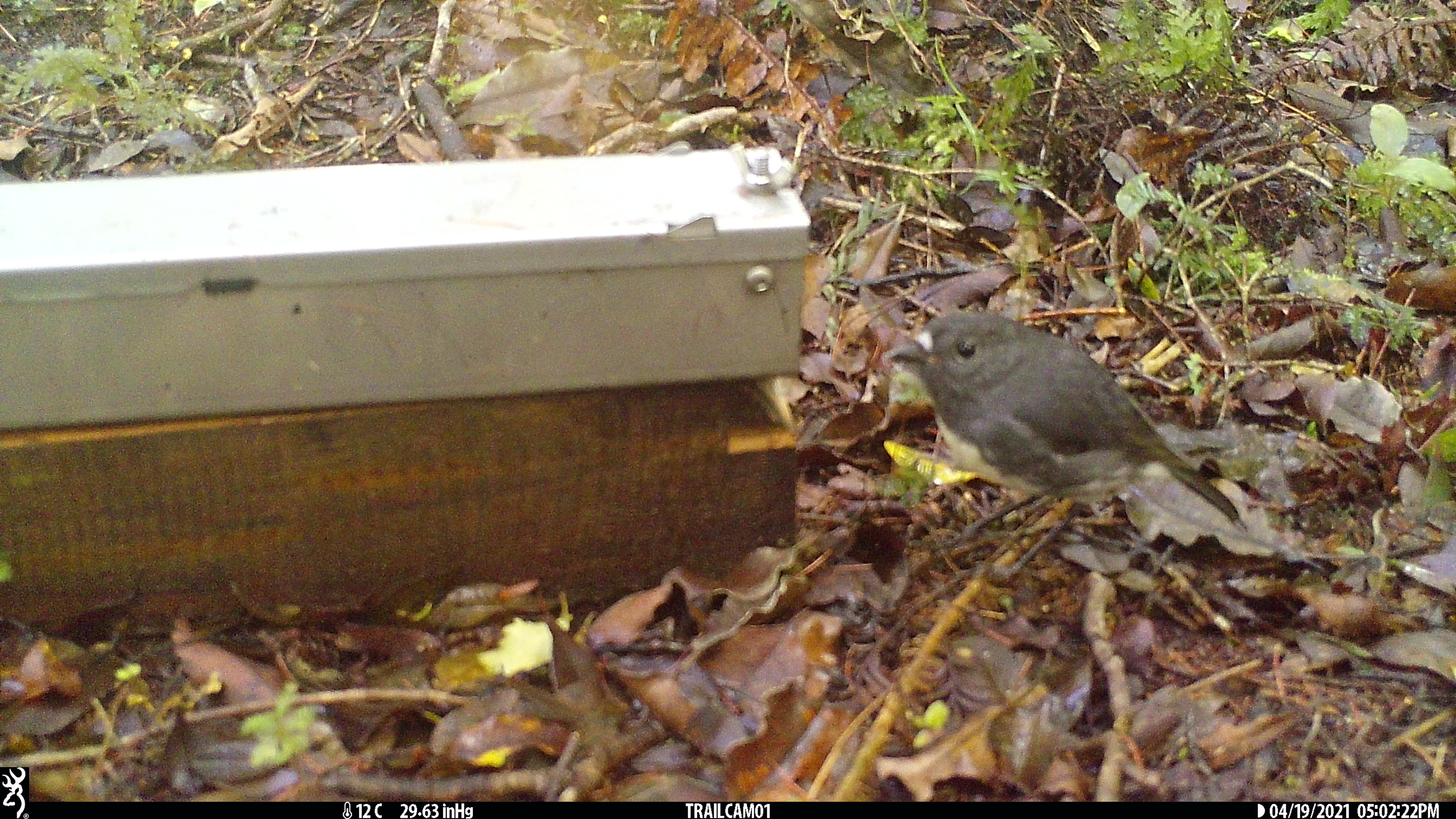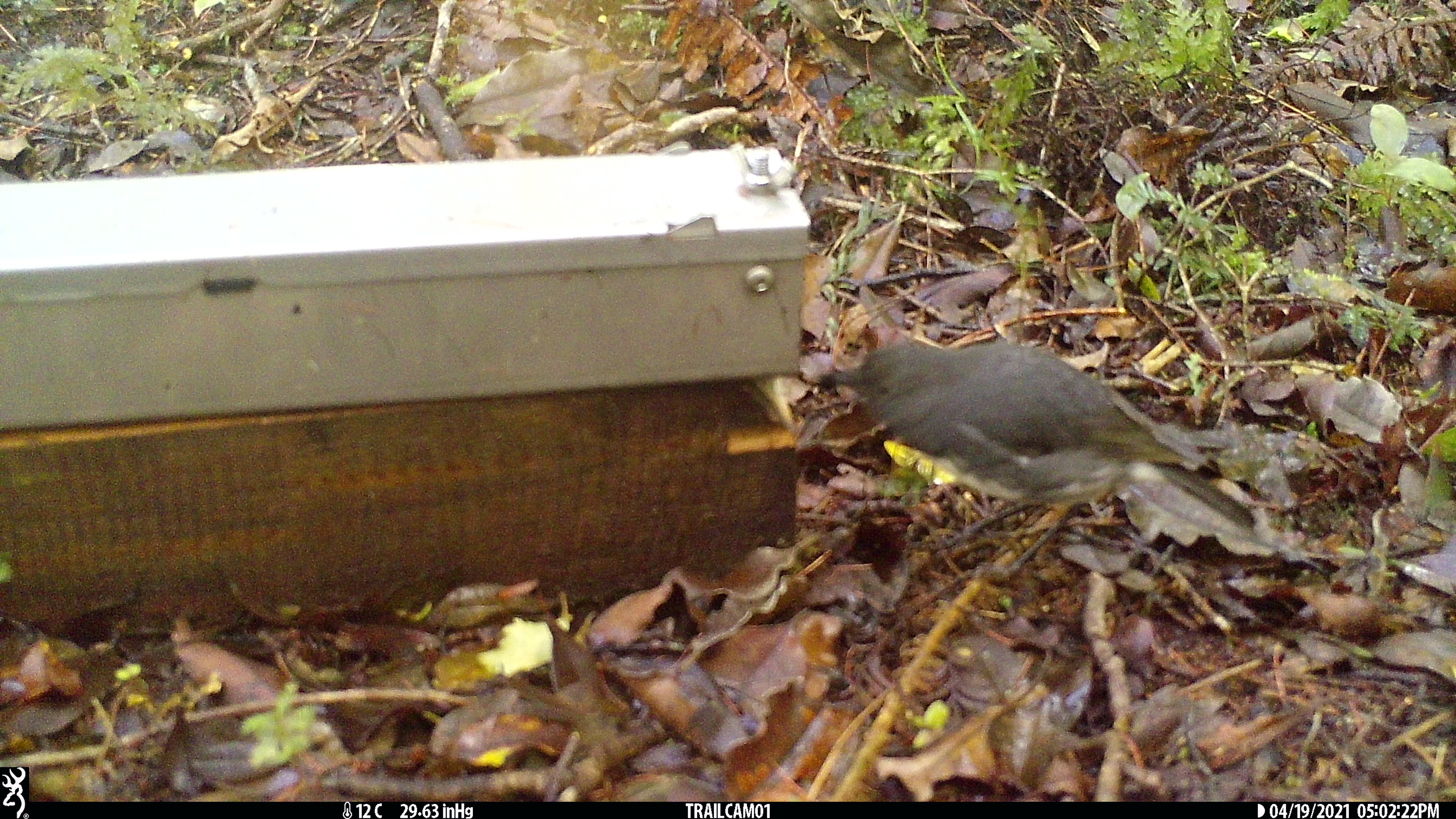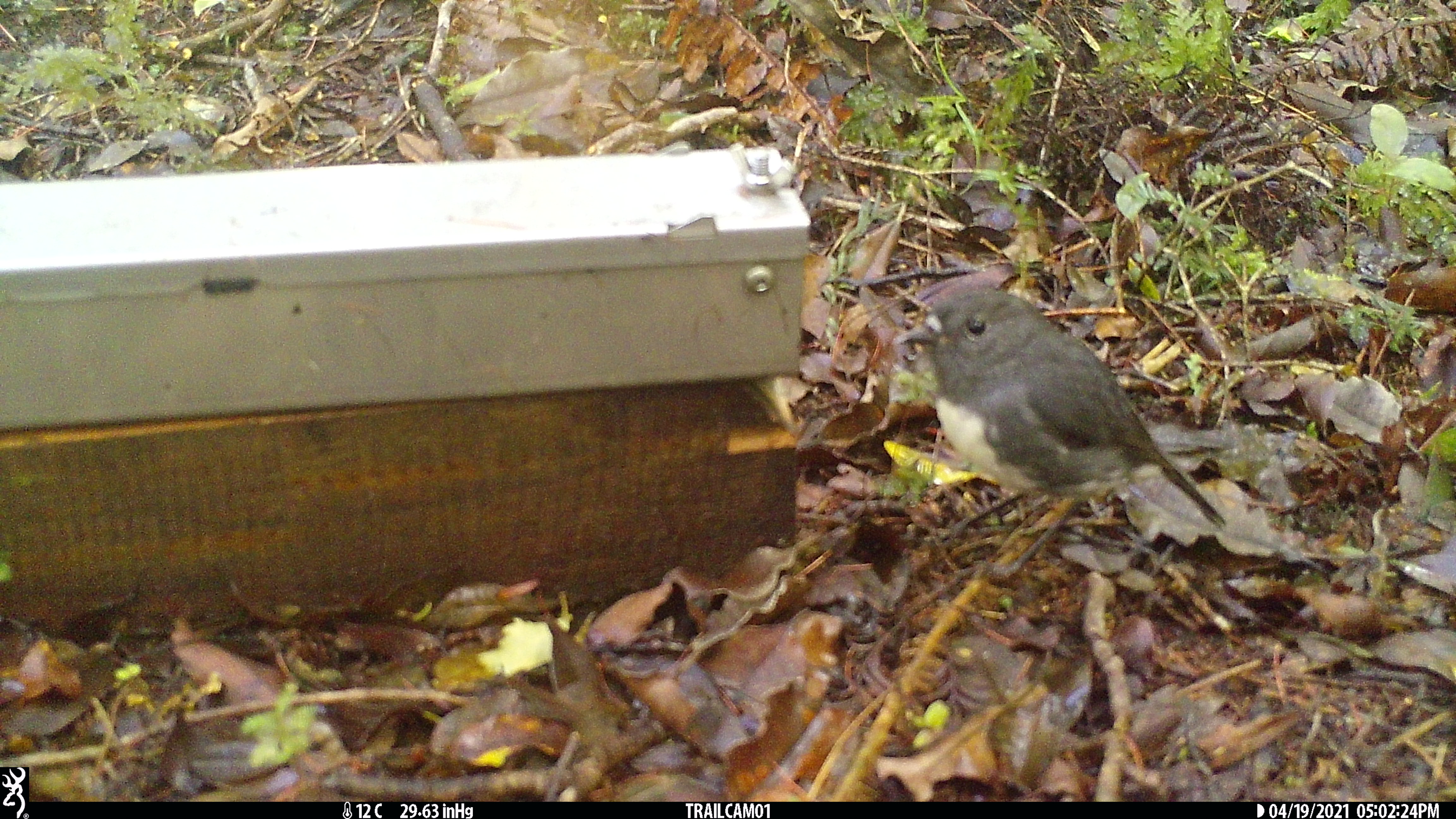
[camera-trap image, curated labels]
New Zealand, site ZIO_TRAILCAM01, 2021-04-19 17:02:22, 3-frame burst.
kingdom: Animalia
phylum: Chordata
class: Aves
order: Passeriformes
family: Petroicidae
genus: Petroica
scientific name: Petroica australis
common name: new zealand robin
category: robin